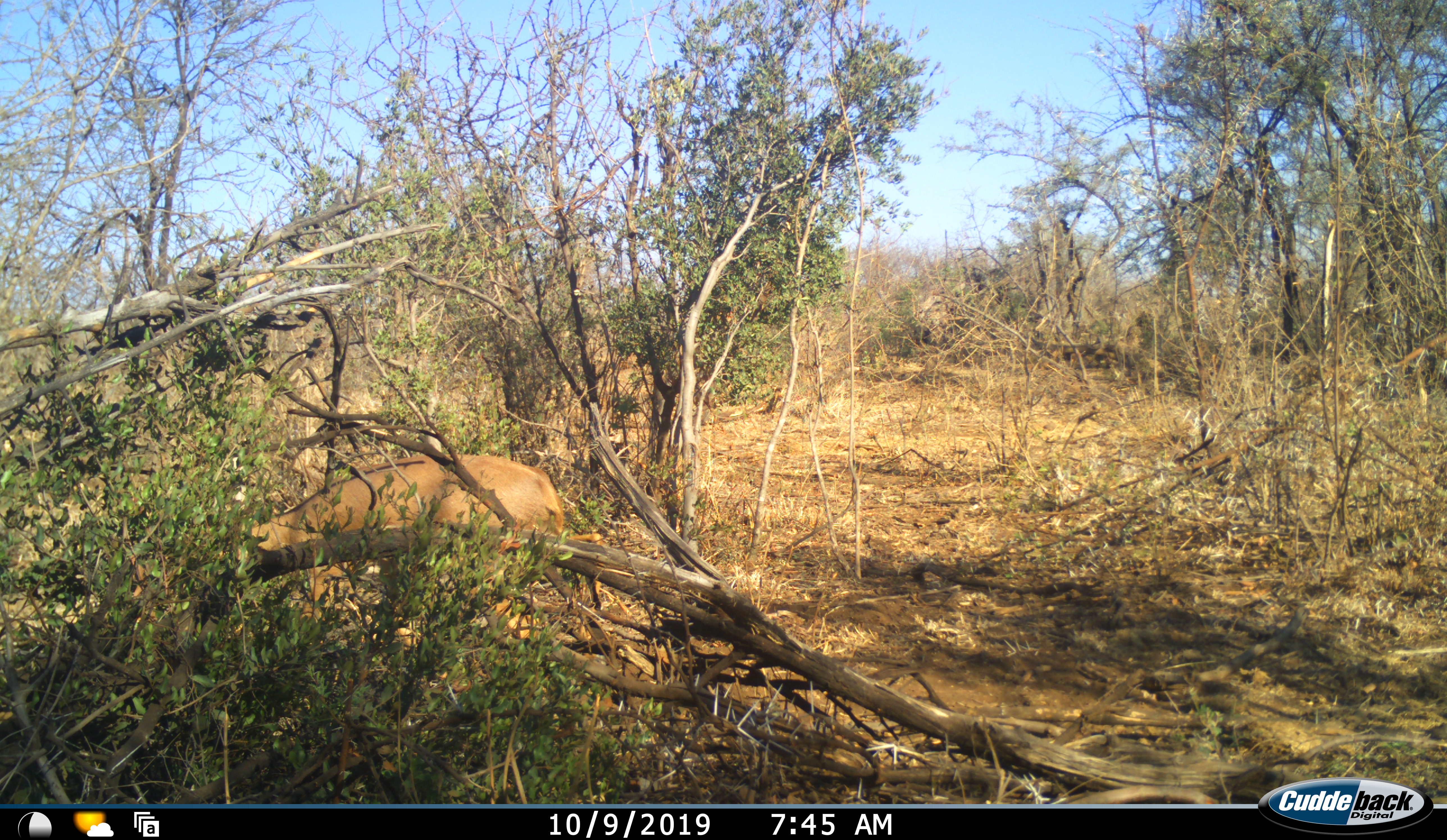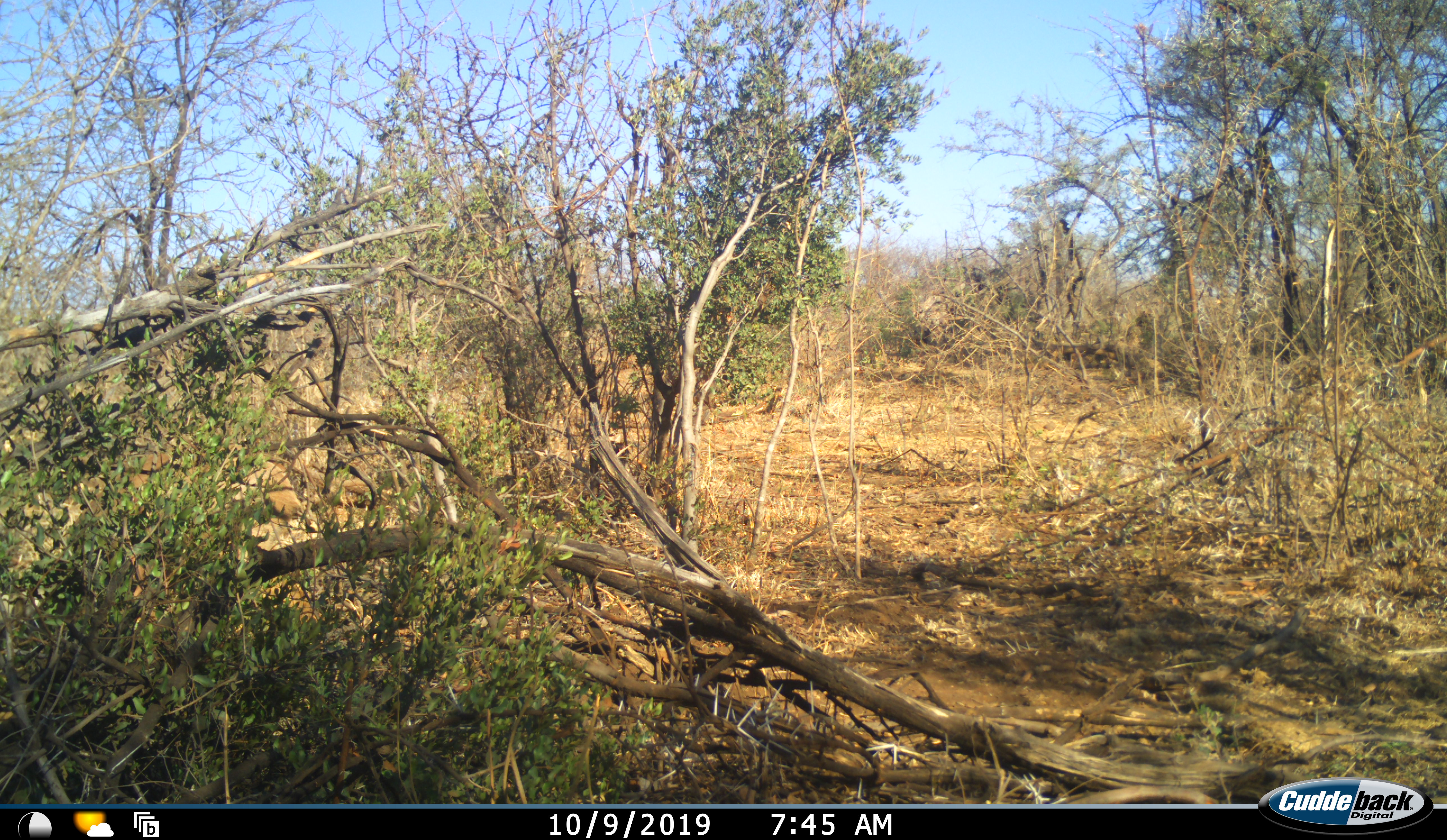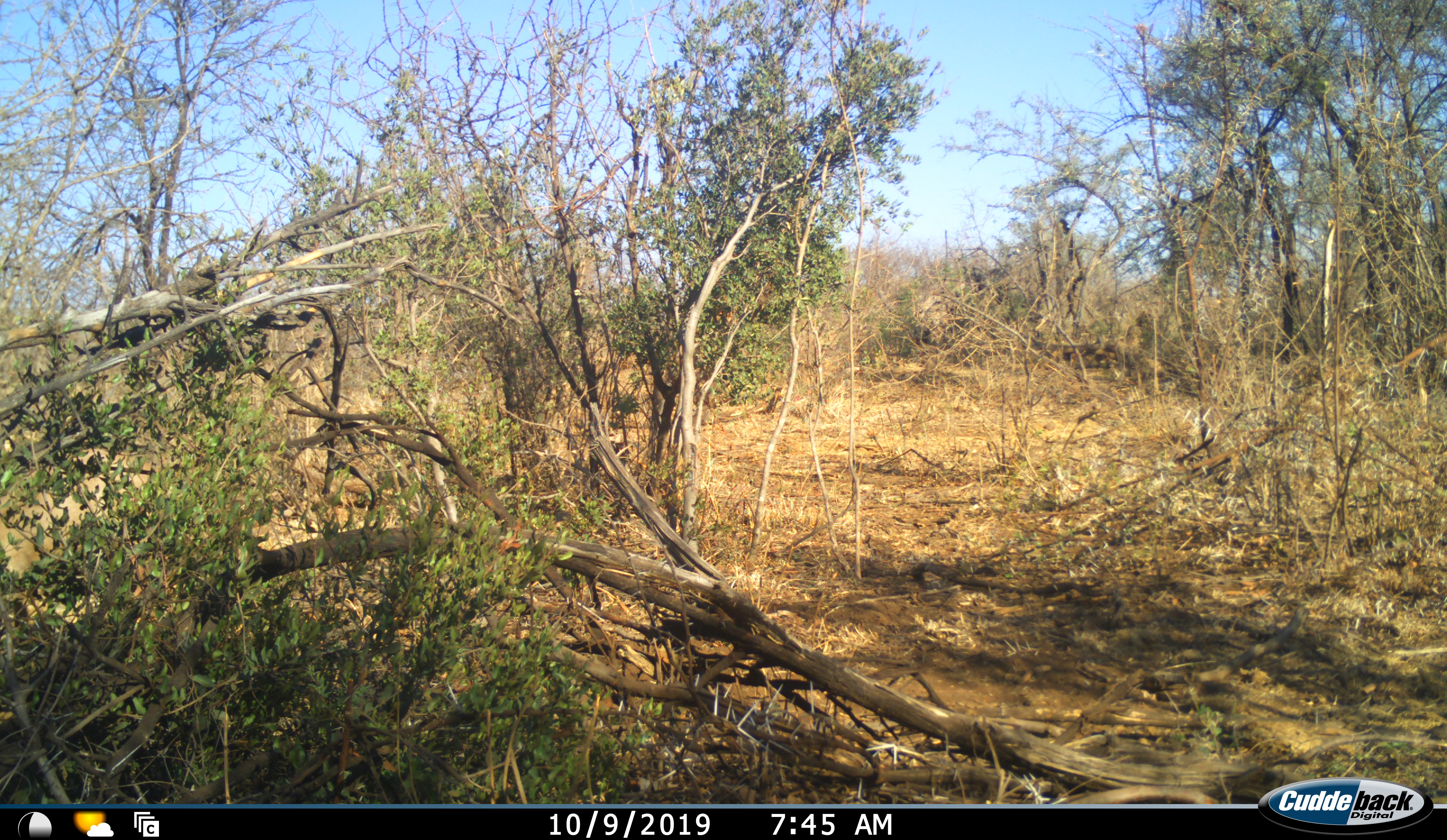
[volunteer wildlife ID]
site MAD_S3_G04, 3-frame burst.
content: unidentified animal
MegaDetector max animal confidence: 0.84